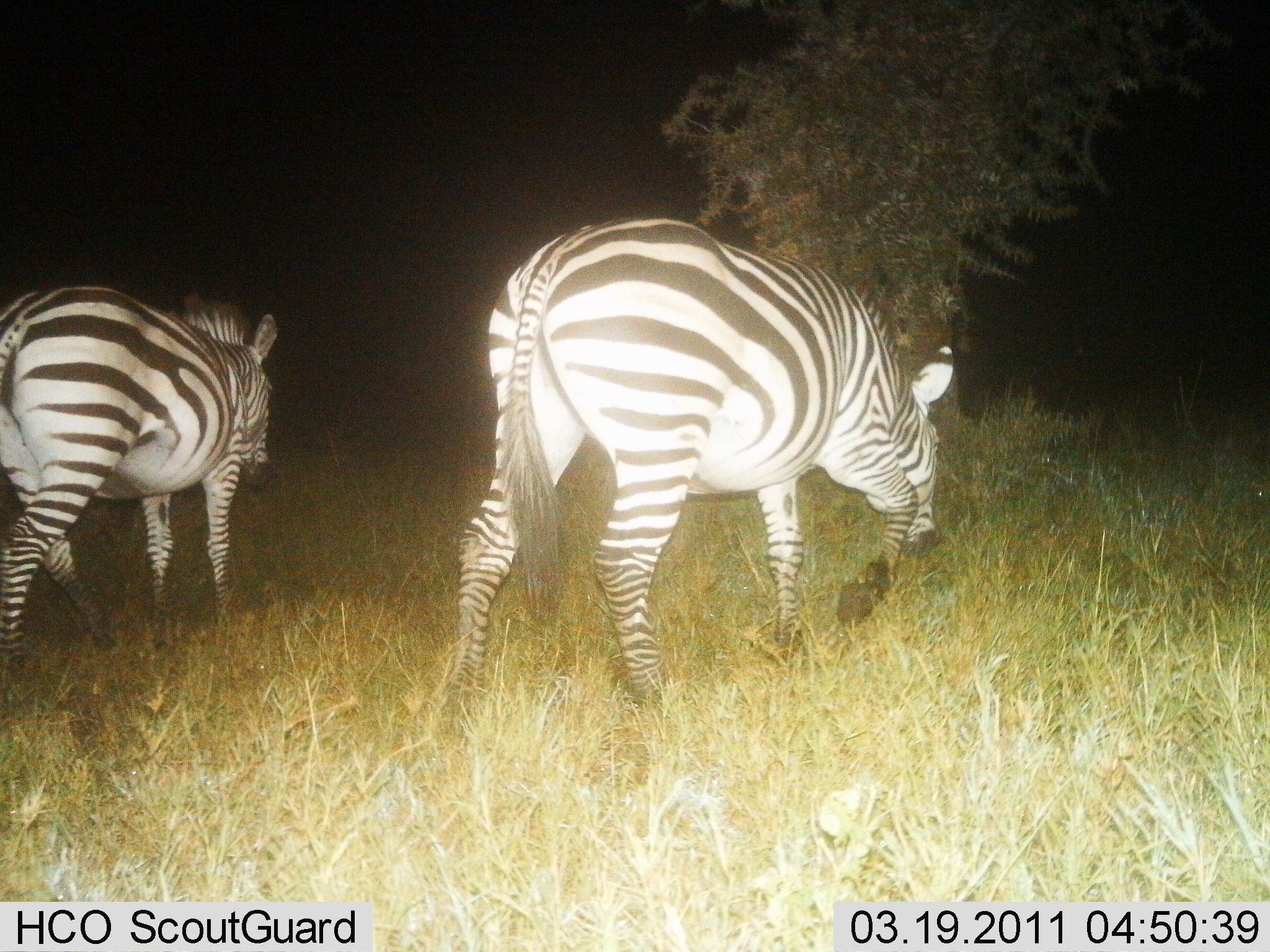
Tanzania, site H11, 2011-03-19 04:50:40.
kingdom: Animalia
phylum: Chordata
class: Mammalia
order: Perissodactyla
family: Equidae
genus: Equus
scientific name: Equus quagga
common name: plains zebra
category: zebra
Zebra (plains zebra) (Equus quagga), count 2. Behavior (volunteer vote fractions): standing 14%, resting 0%, moving 86%, interacting 0%. Young present (vote fraction): 0%. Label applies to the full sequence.